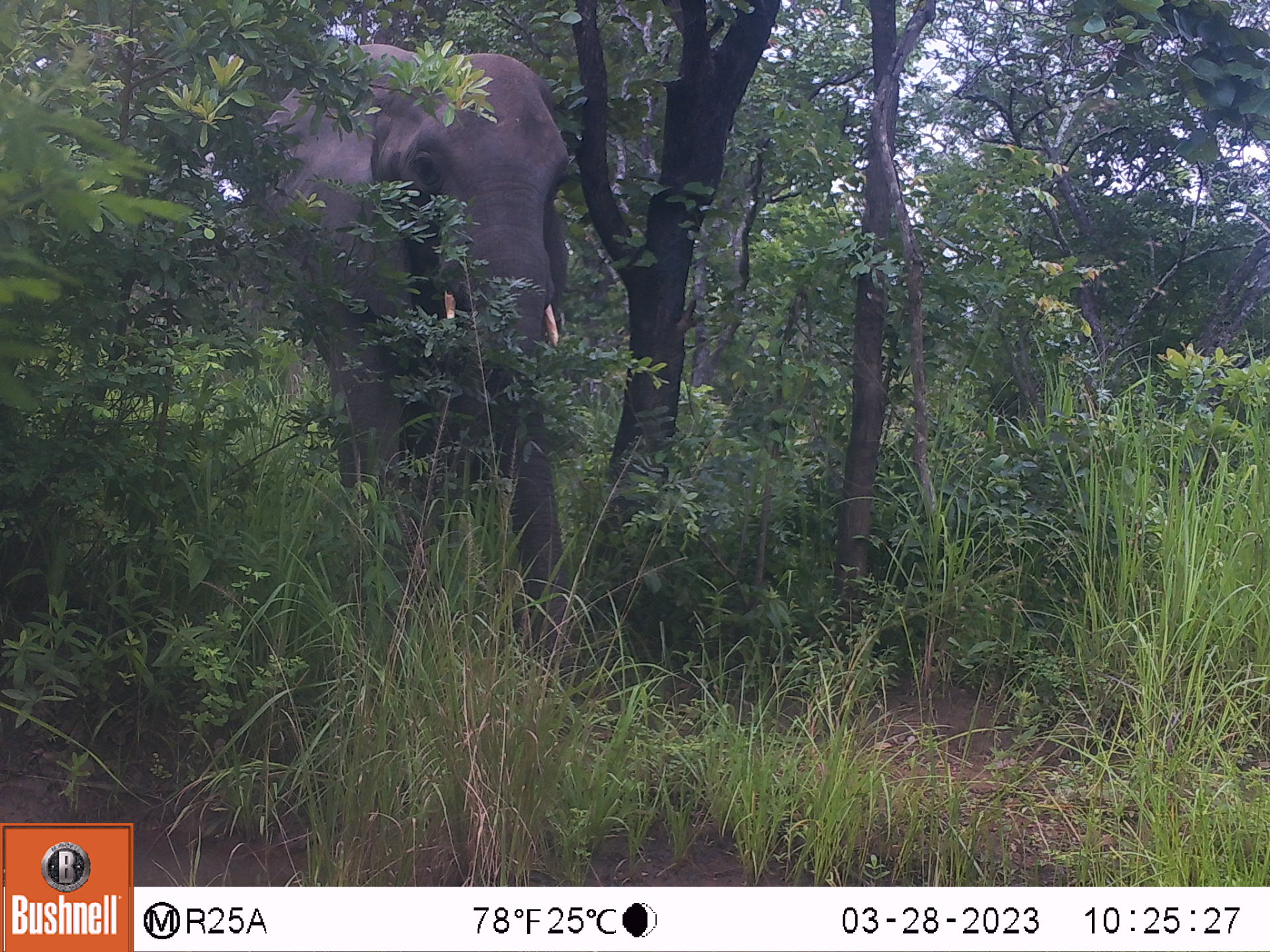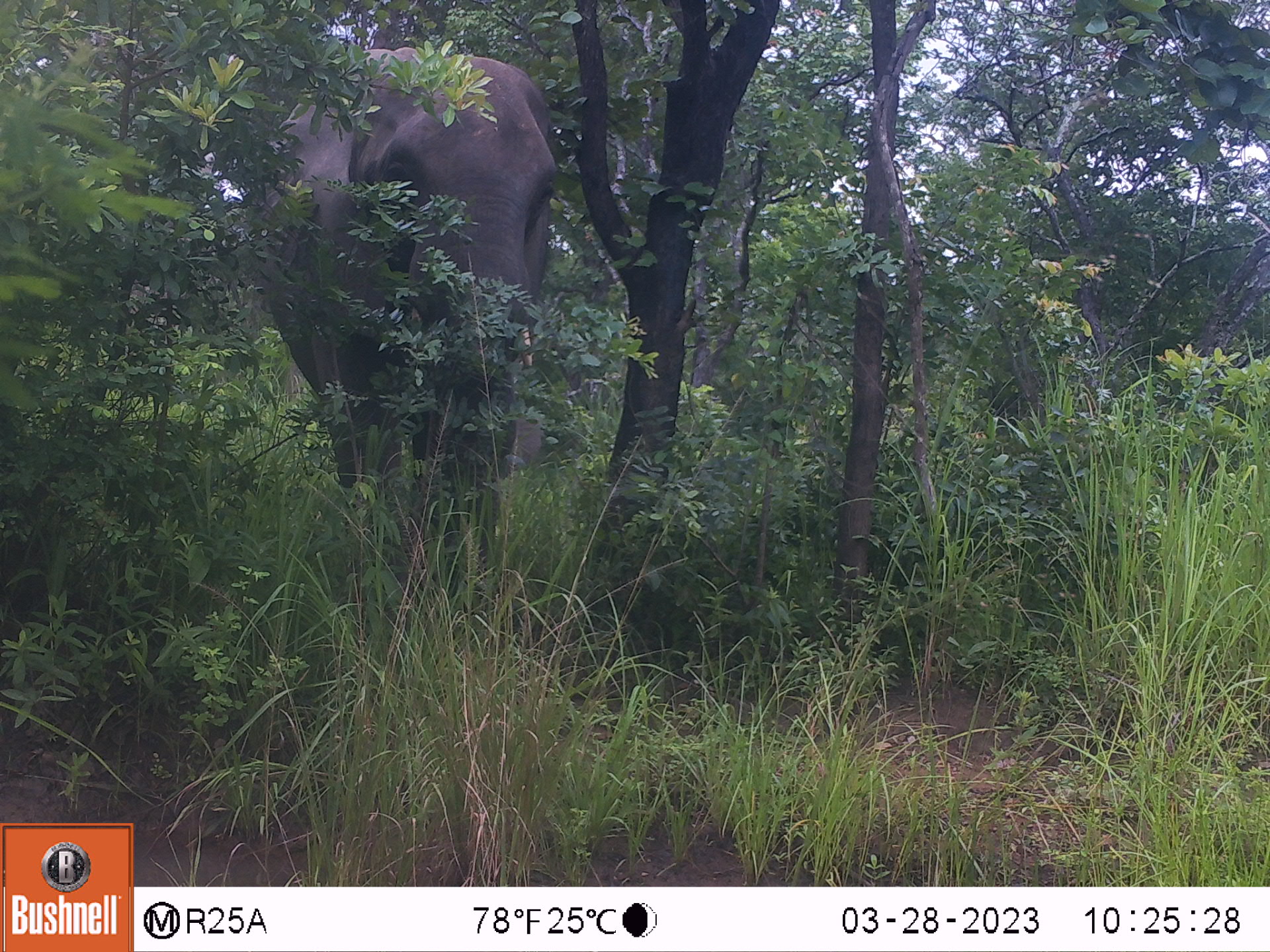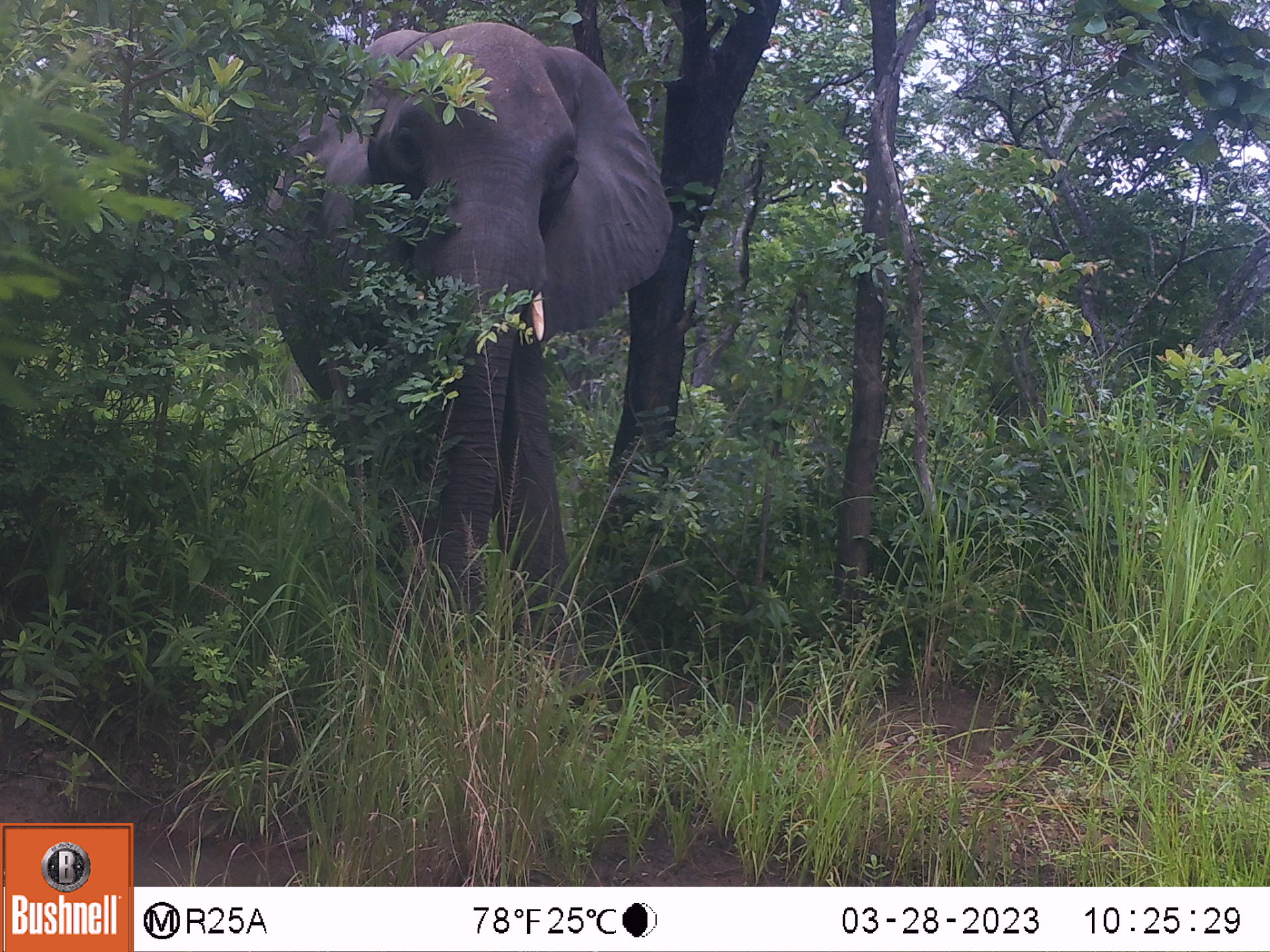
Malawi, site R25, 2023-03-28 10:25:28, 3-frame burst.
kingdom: Animalia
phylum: Chordata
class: Mammalia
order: Proboscidea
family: Elephantidae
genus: Loxodonta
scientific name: Loxodonta africana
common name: african savanna elephant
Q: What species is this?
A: African savanna elephant (Loxodonta africana).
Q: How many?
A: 1.